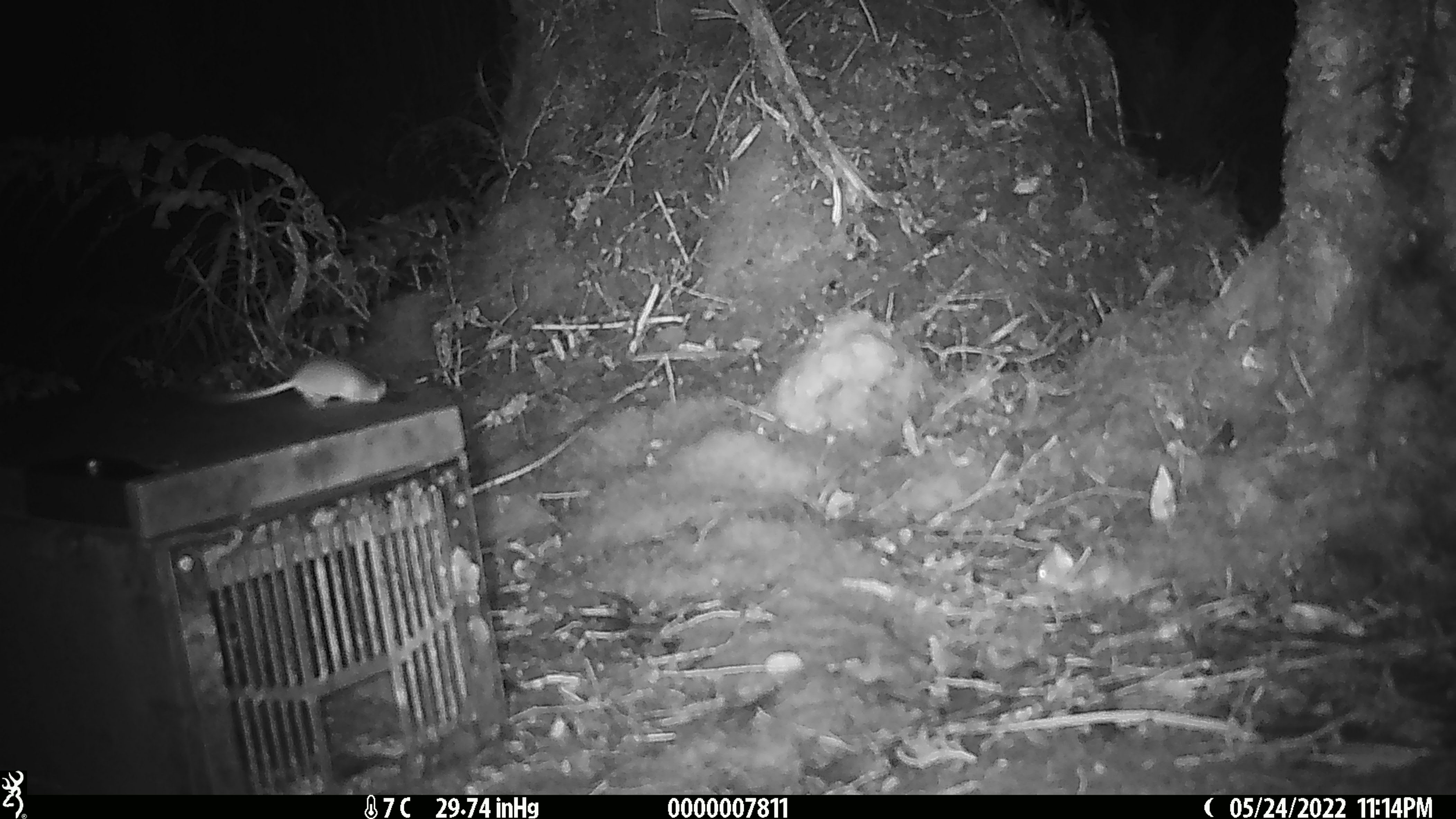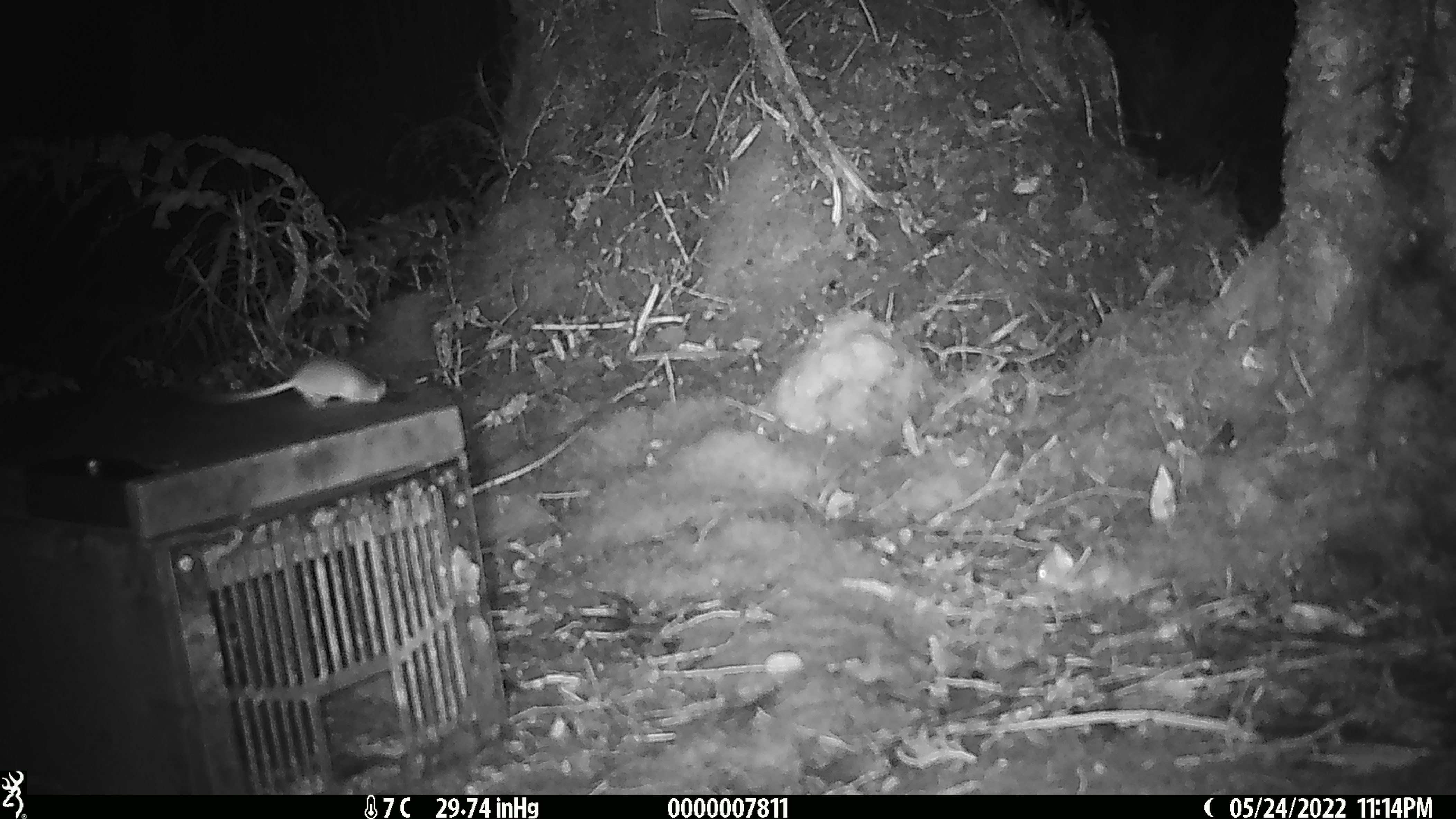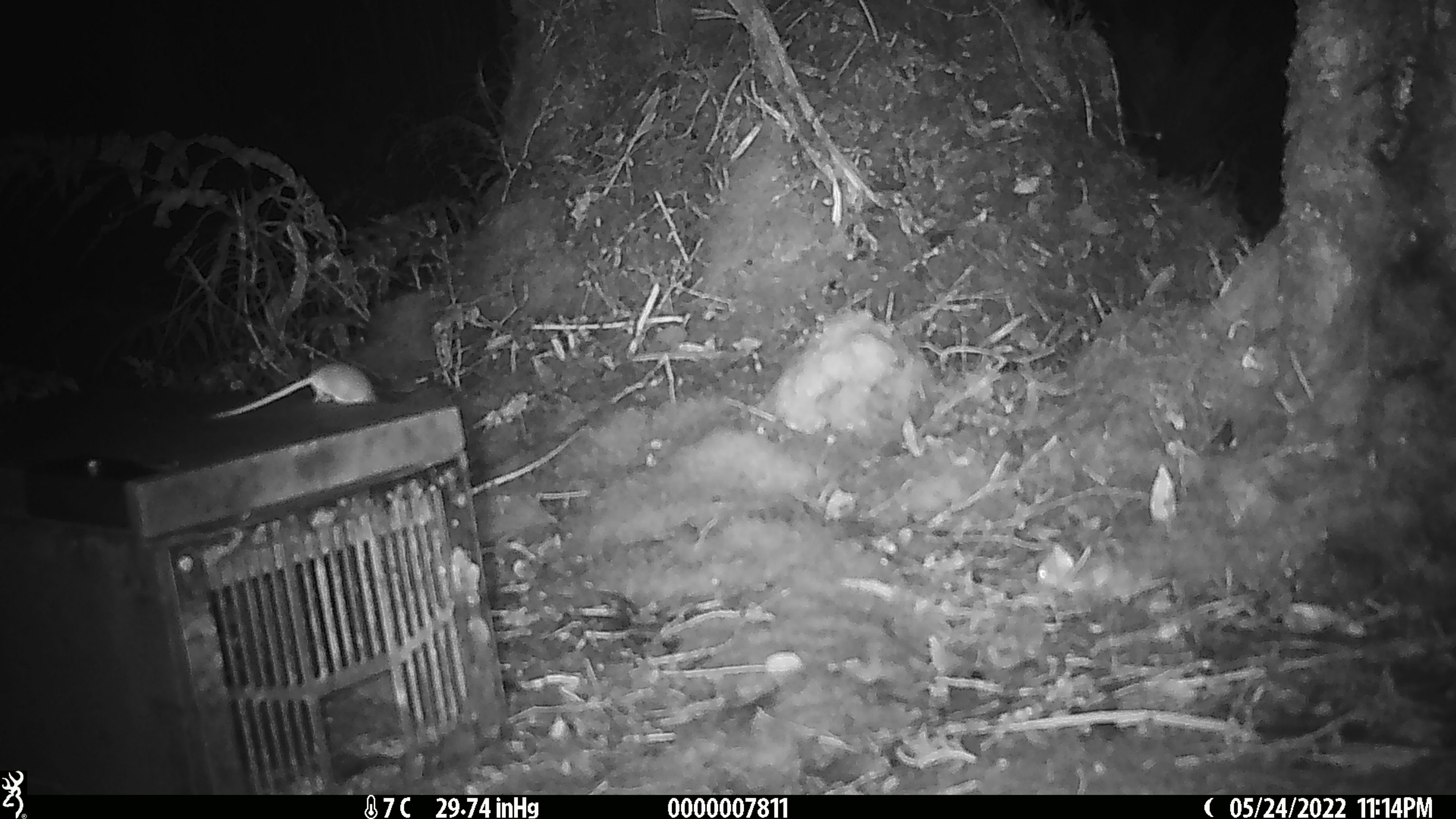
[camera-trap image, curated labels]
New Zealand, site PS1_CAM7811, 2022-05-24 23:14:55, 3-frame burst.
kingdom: Animalia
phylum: Chordata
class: Mammalia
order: Rodentia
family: Muridae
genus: Mus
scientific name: Mus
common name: mouse